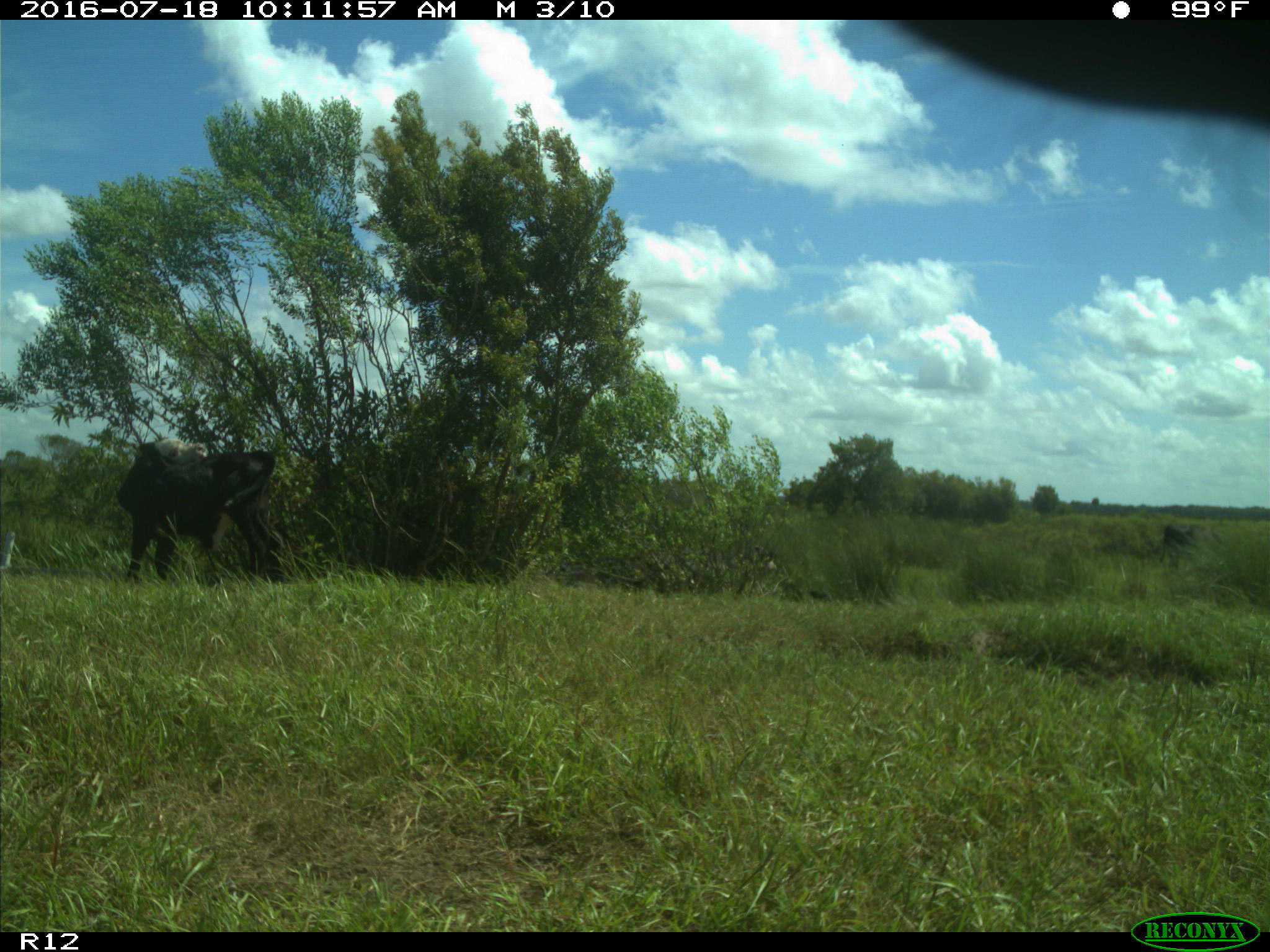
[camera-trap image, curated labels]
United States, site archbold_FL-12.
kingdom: Animalia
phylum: Chordata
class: Mammalia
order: Artiodactyla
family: Bovidae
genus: Bos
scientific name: Bos taurus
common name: domestic cow